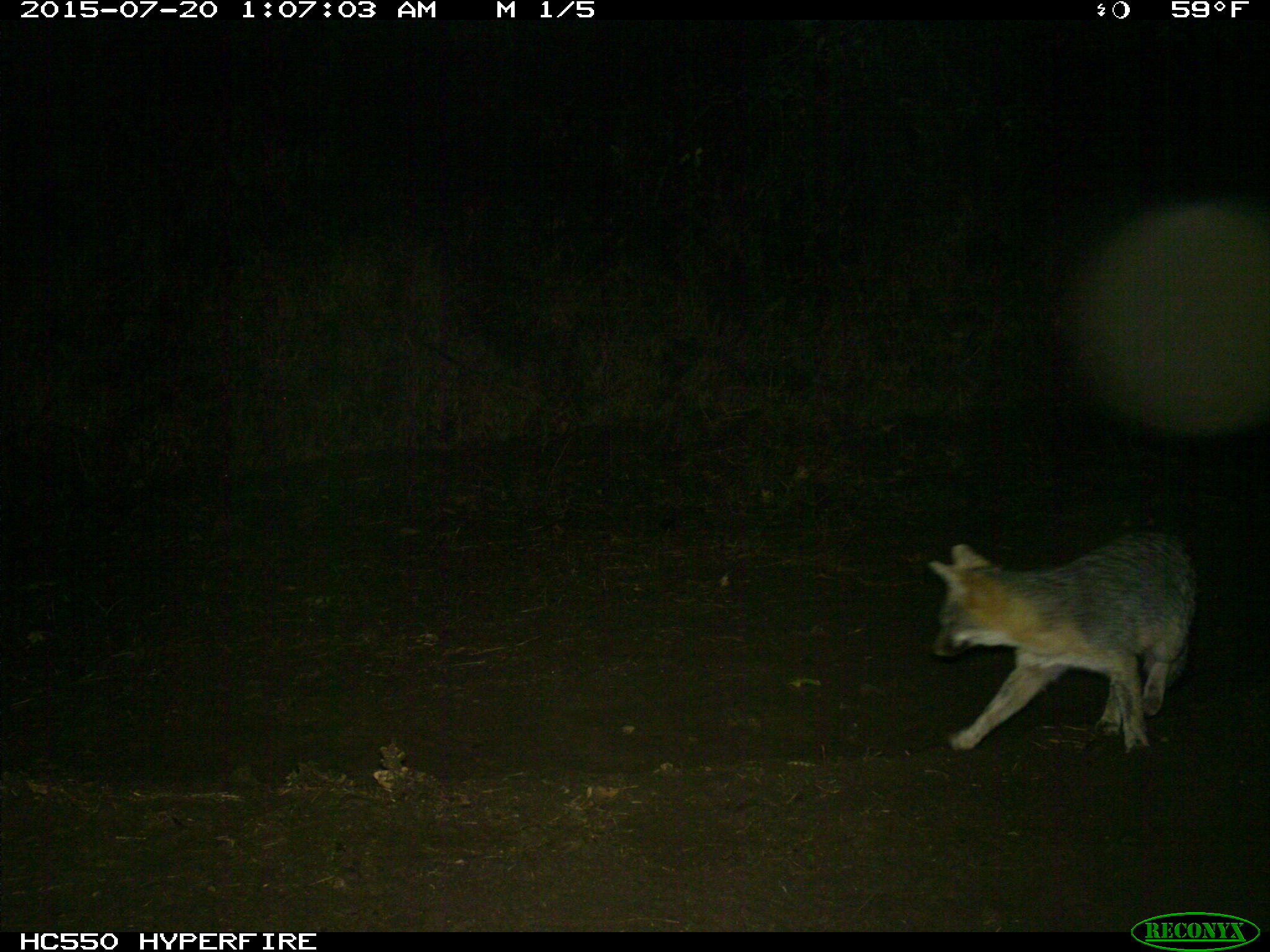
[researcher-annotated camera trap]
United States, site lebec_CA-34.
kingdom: Animalia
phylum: Chordata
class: Mammalia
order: Carnivora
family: Canidae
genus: Urocyon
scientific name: Urocyon cinereoargenteus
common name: gray fox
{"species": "Urocyon cinereoargenteus (gray fox)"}